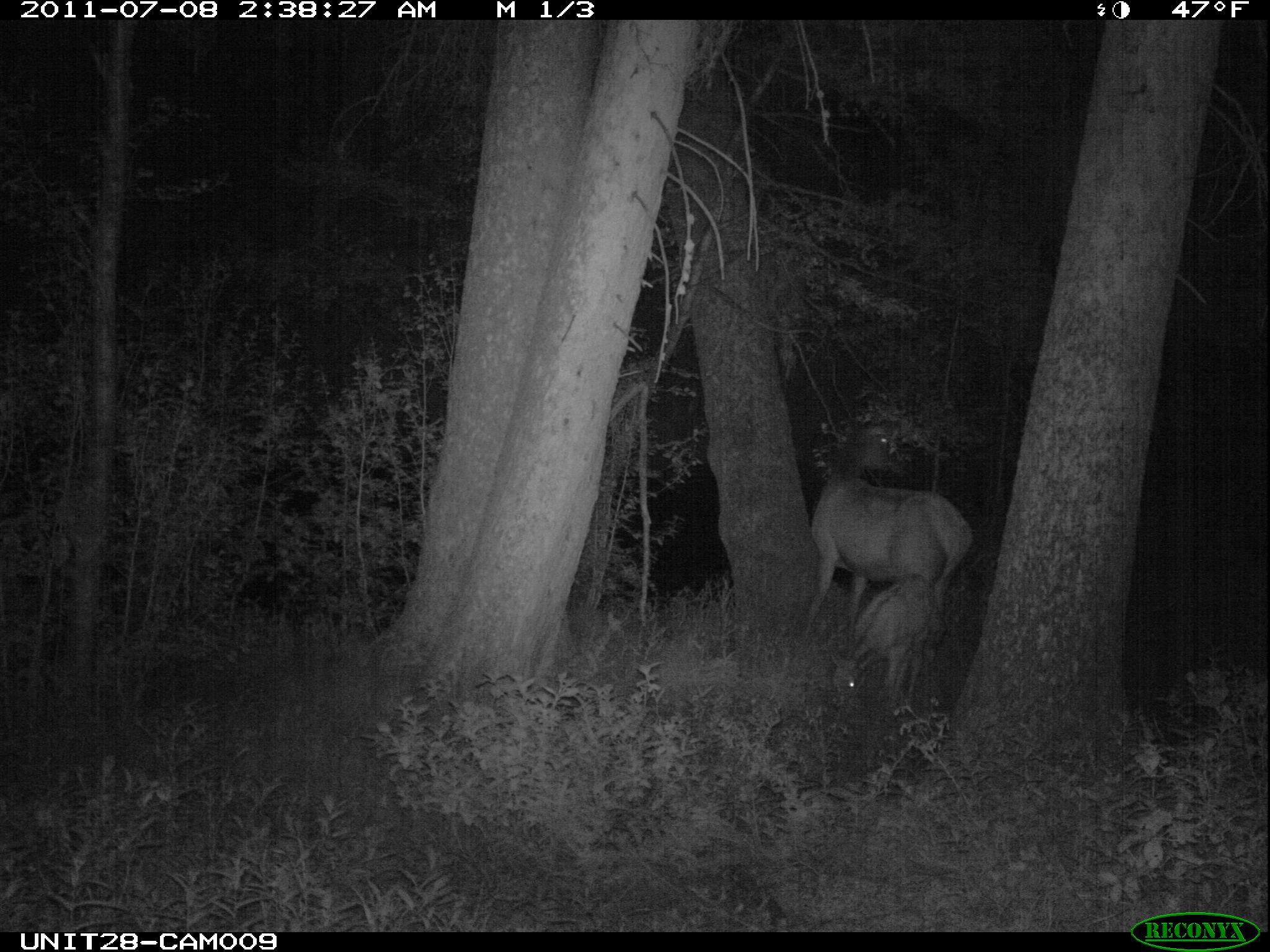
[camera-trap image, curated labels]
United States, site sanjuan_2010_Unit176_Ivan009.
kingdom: Animalia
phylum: Chordata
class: Mammalia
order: Artiodactyla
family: Cervidae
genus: Cervus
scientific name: Cervus elaphus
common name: red deer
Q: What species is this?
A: Cervus elaphus (red deer).